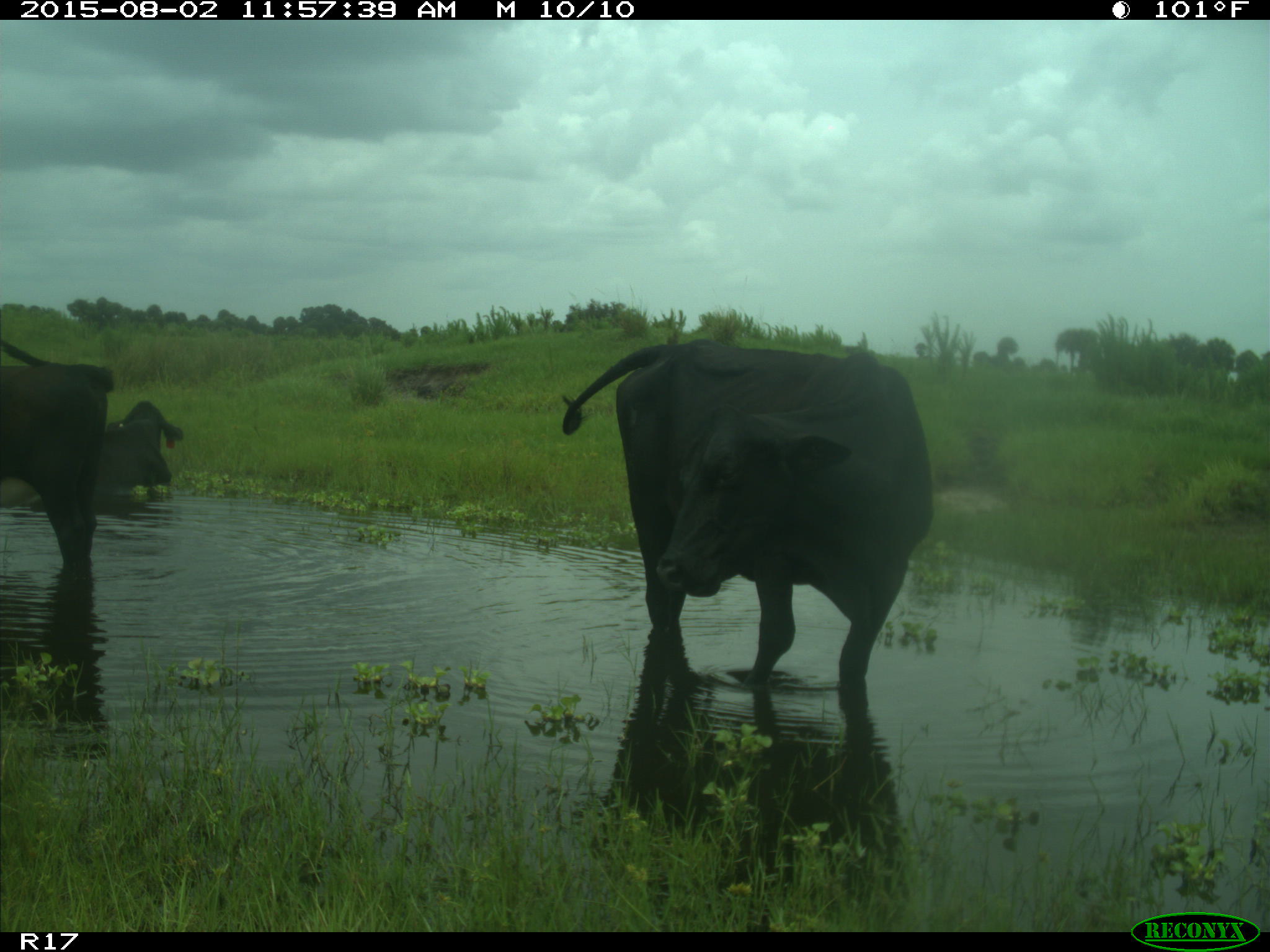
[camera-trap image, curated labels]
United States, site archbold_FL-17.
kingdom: Animalia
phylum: Chordata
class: Mammalia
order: Artiodactyla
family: Bovidae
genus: Bos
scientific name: Bos taurus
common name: domestic cow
Bos taurus (domestic cow).